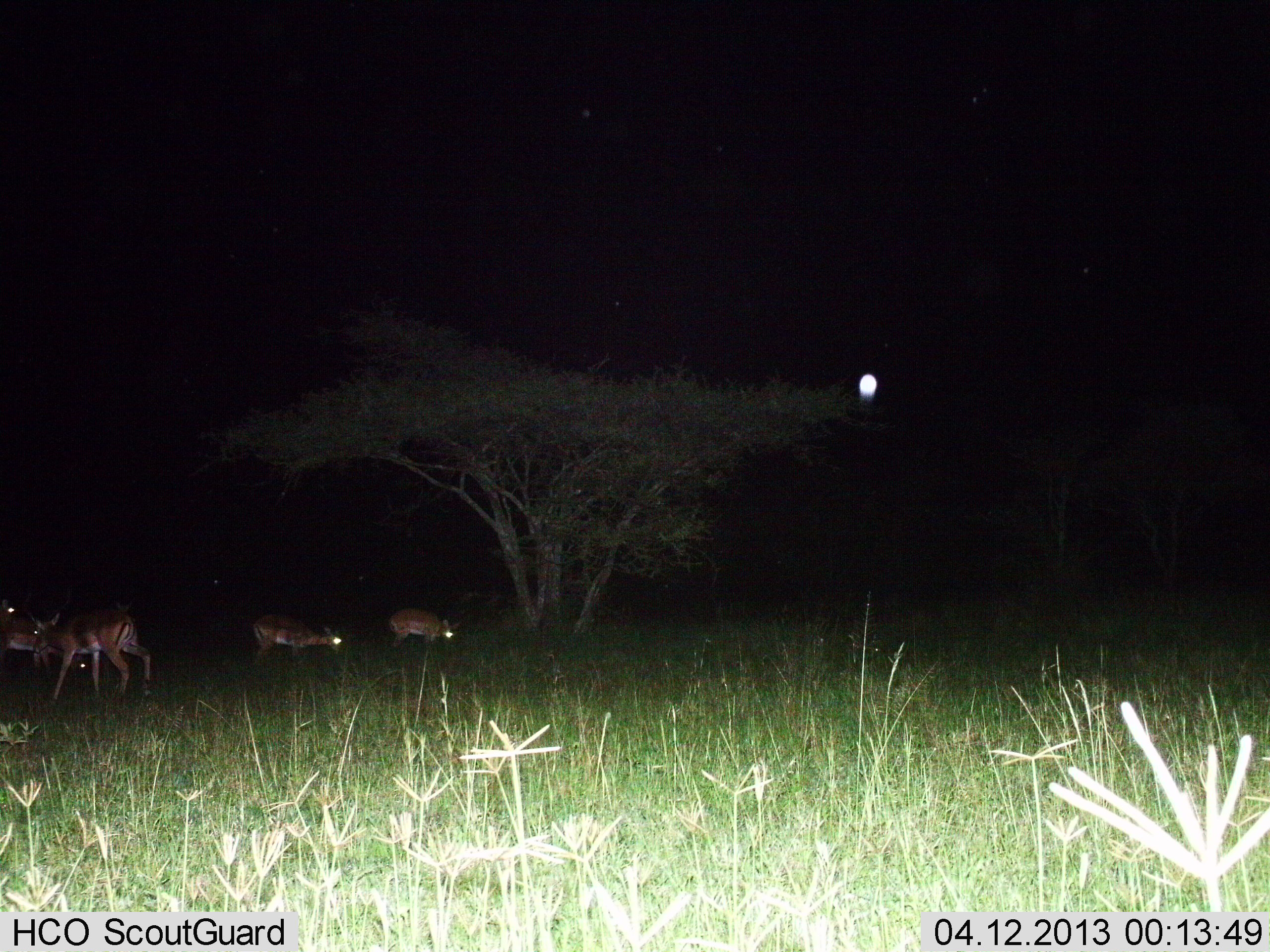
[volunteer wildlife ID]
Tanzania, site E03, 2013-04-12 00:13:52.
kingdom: Animalia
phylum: Chordata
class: Mammalia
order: Artiodactyla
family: Bovidae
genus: Nanger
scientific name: Nanger granti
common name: grant's gazelle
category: gazellegrants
Gazellegrants (grant's gazelle) (Nanger granti), count 5. Behavior (volunteer vote fractions): standing 44%, resting 0%, moving 0%, interacting 0%. Young present (vote fraction): 11%. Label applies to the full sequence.